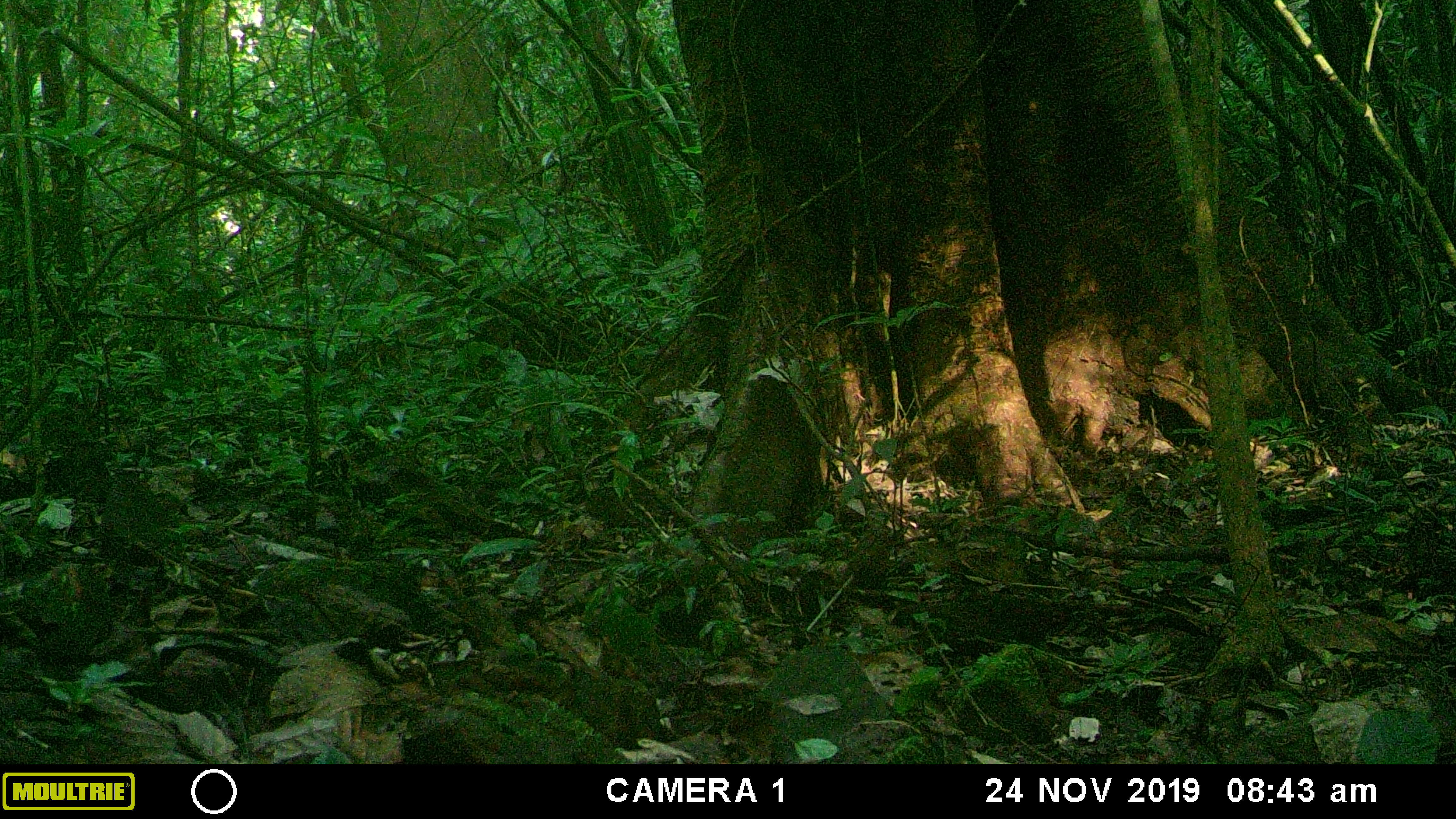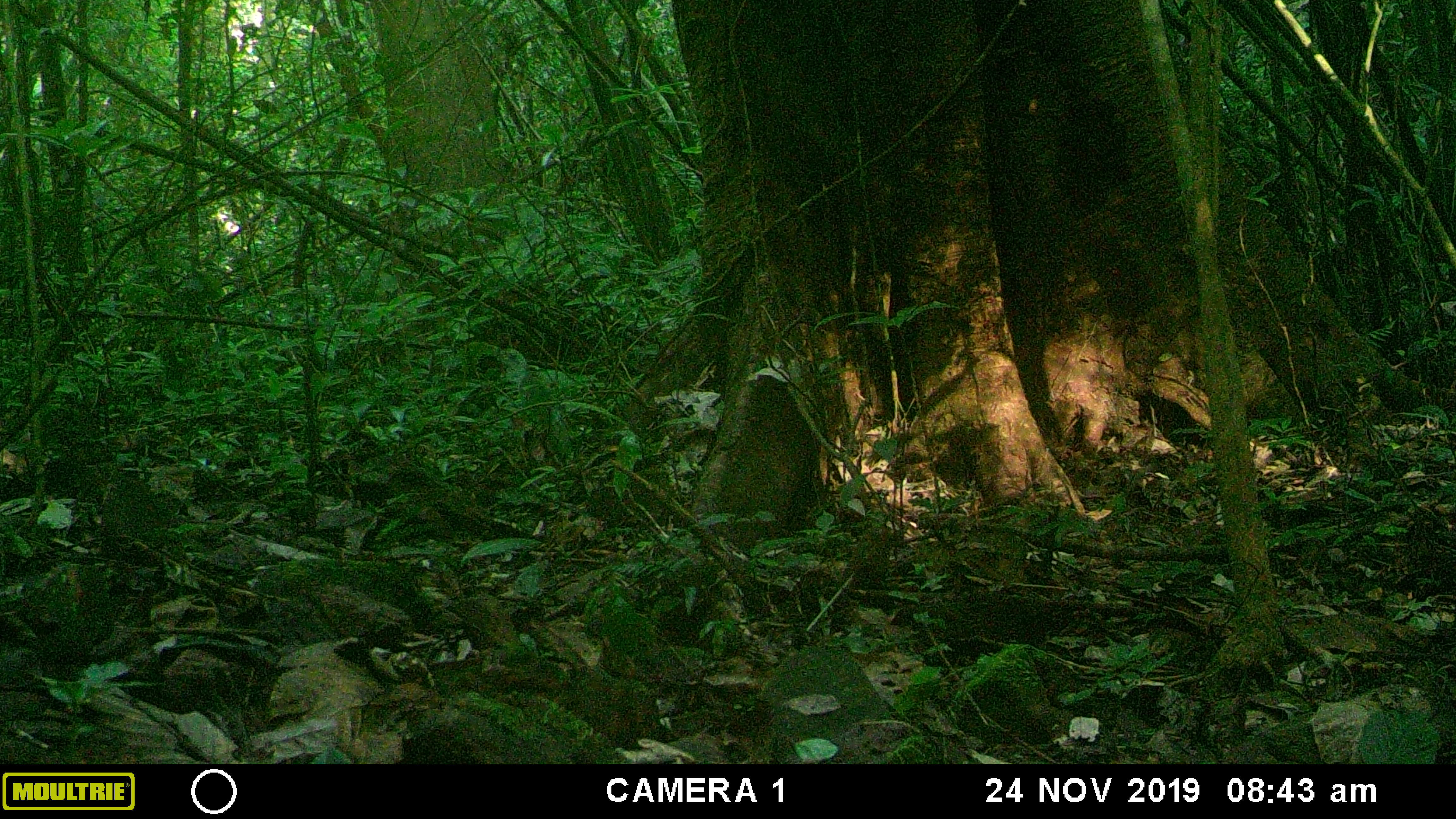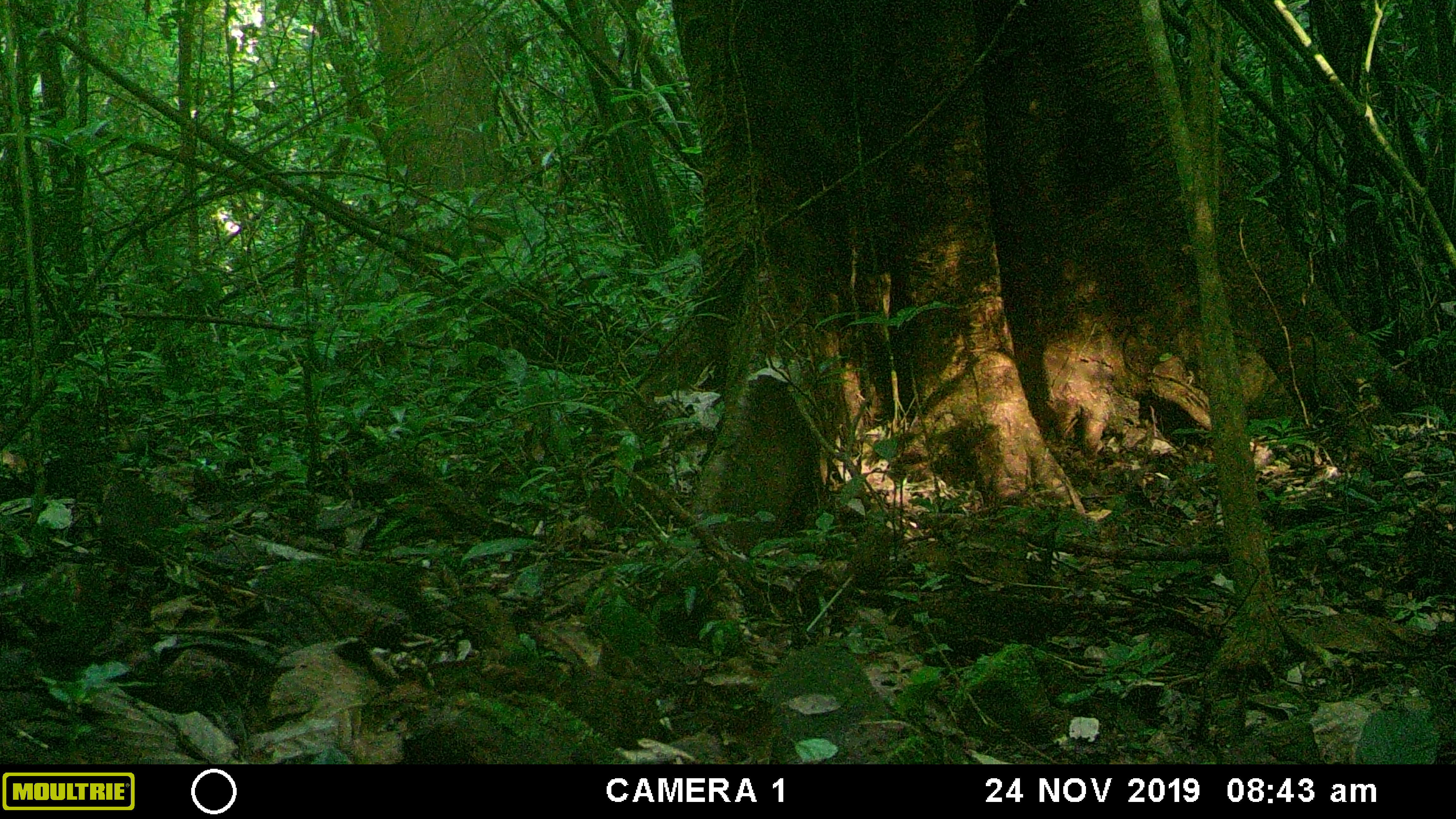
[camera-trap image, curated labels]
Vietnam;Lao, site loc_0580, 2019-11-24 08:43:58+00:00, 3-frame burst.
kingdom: Animalia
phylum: Chordata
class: Mammalia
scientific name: Mammalia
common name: mammal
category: unidentified small mammal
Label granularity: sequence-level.